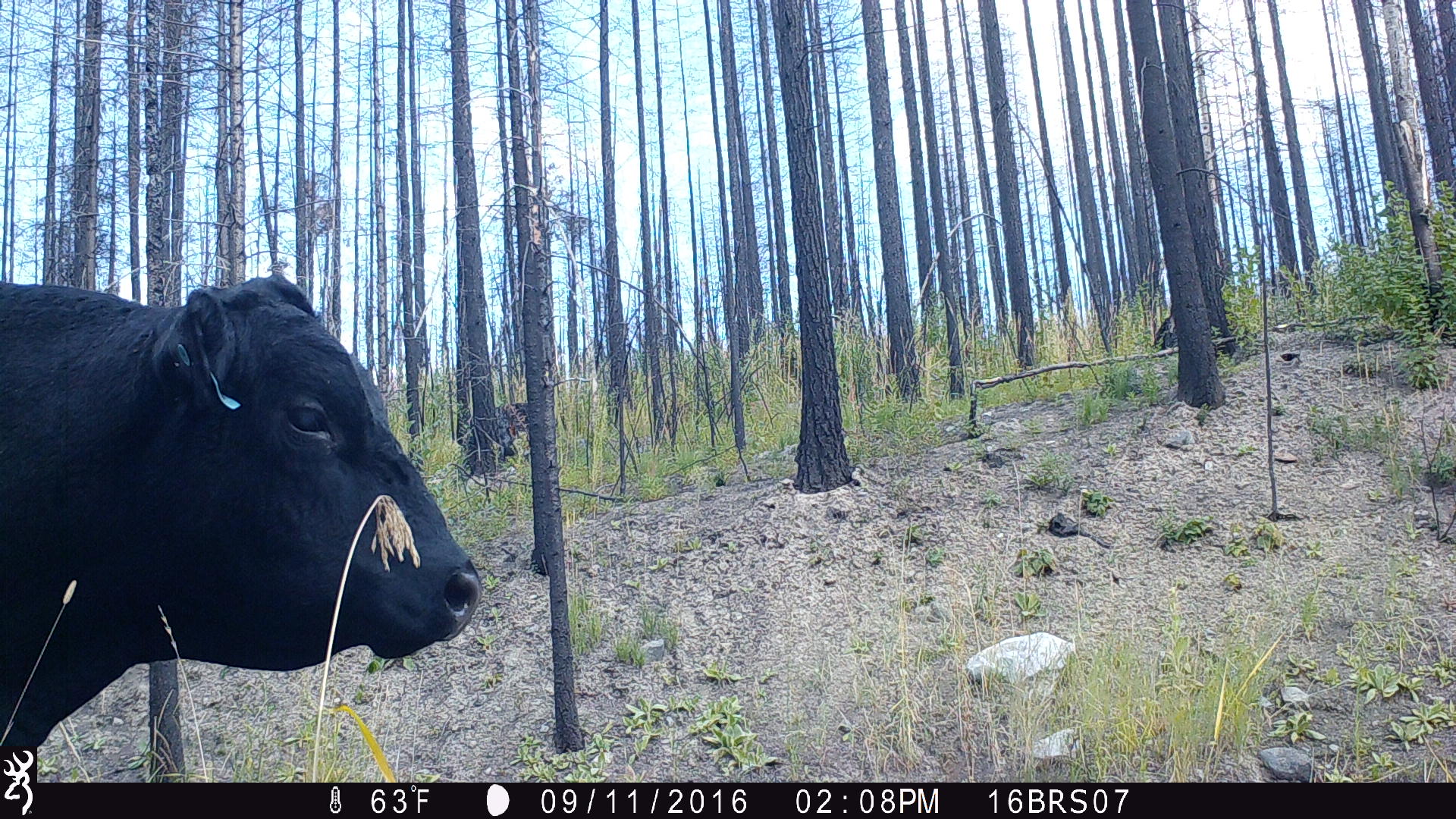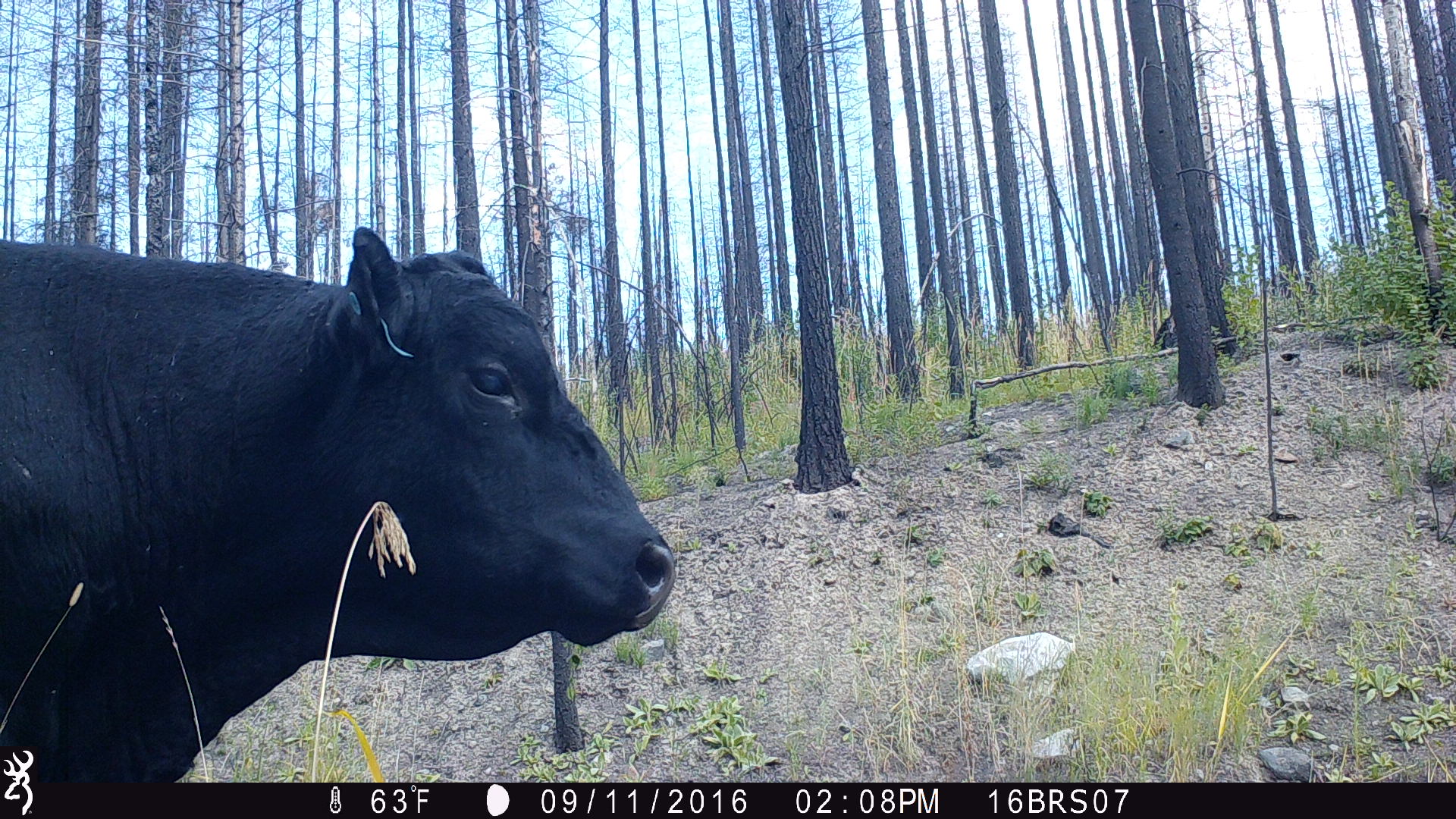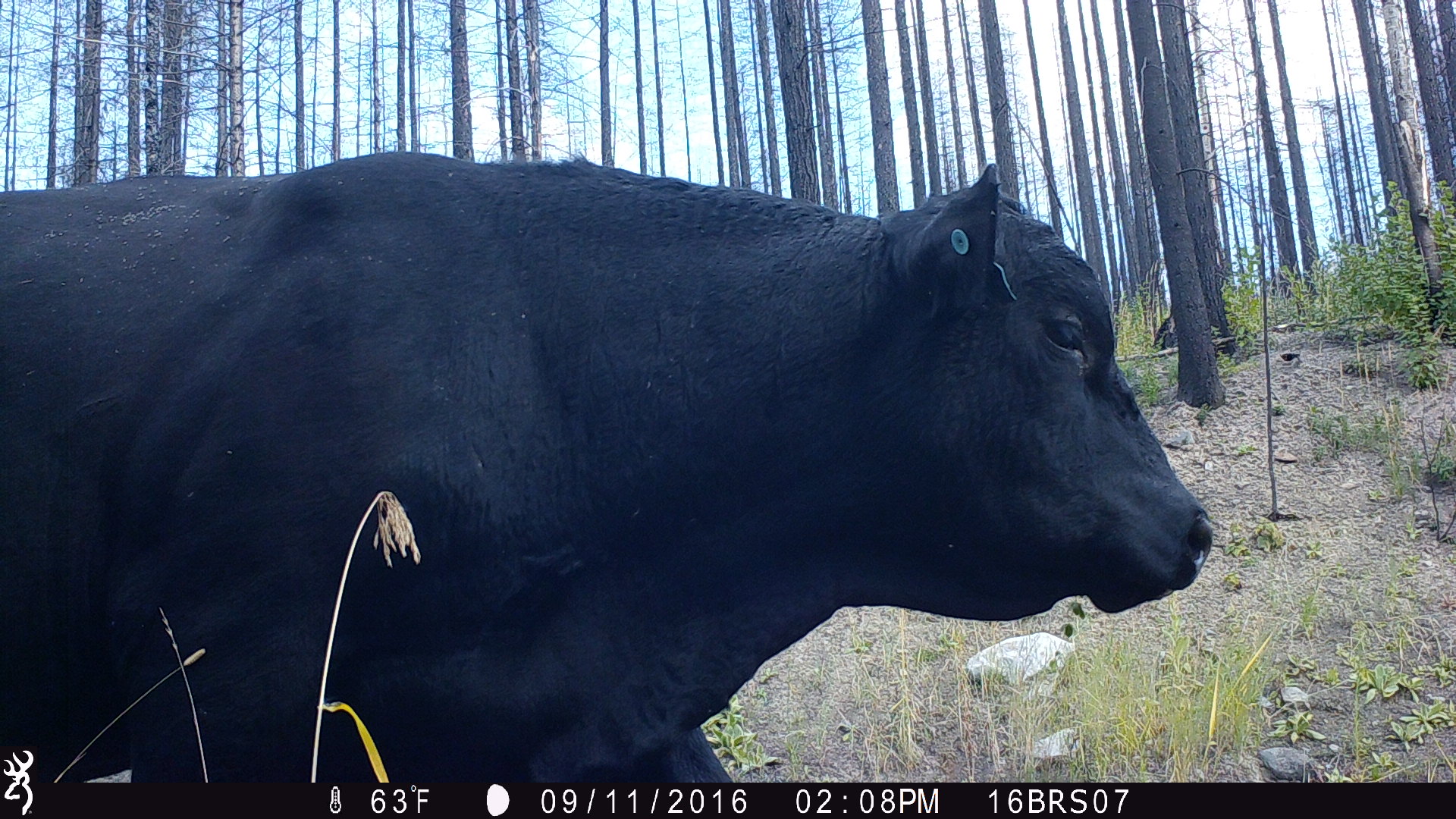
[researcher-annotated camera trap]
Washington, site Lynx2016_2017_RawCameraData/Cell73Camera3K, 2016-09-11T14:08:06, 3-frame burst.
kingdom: Animalia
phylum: Chordata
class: Mammalia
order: Artiodactyla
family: Bovidae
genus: Bos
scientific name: Bos taurus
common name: domestic cattle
Domestic cattle (Bos taurus). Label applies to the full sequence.